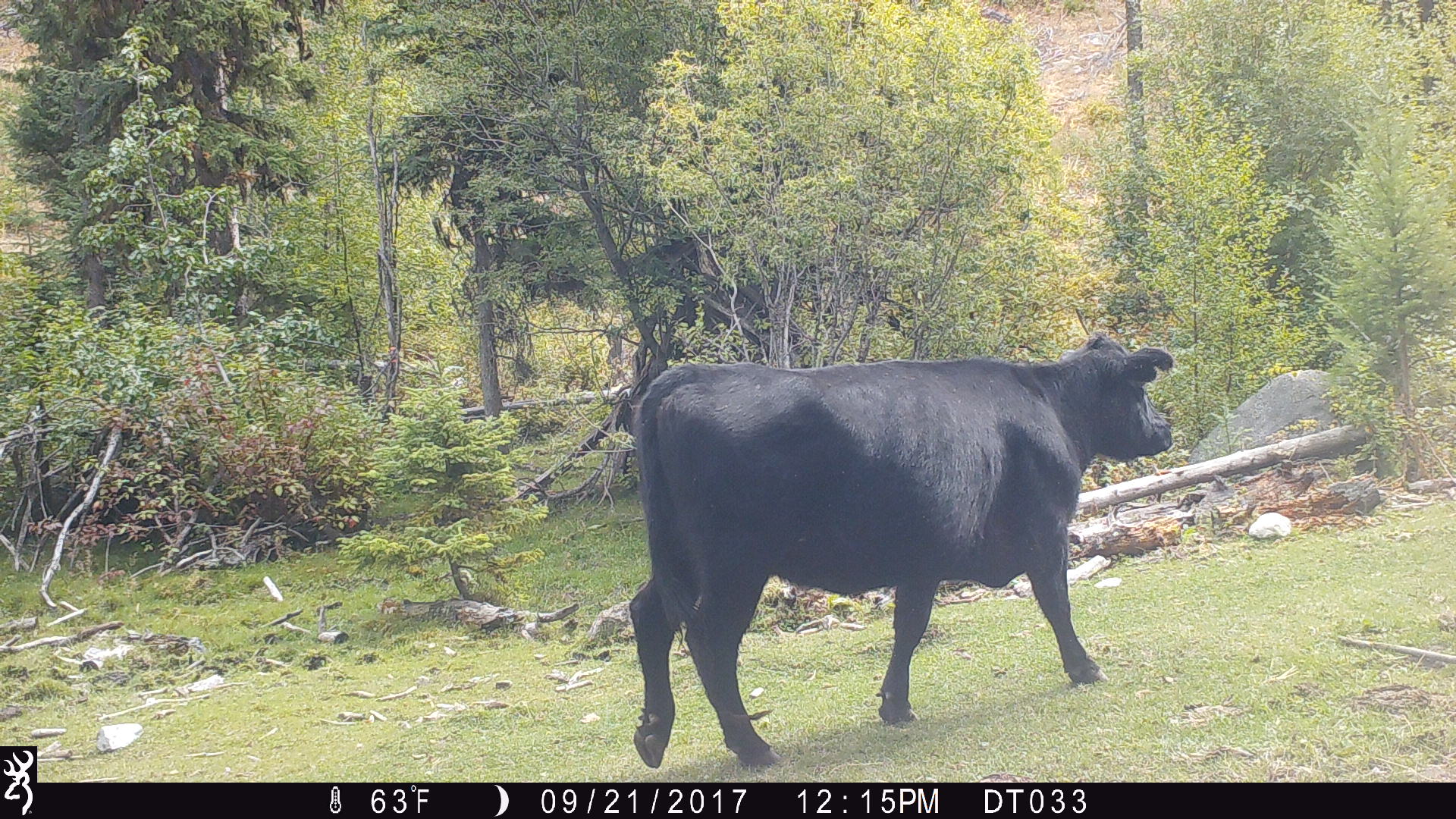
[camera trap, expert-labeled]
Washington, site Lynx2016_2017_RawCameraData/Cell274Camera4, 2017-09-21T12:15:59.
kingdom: Animalia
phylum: Chordata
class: Mammalia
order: Artiodactyla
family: Bovidae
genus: Bos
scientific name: Bos taurus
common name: domestic cattle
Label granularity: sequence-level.